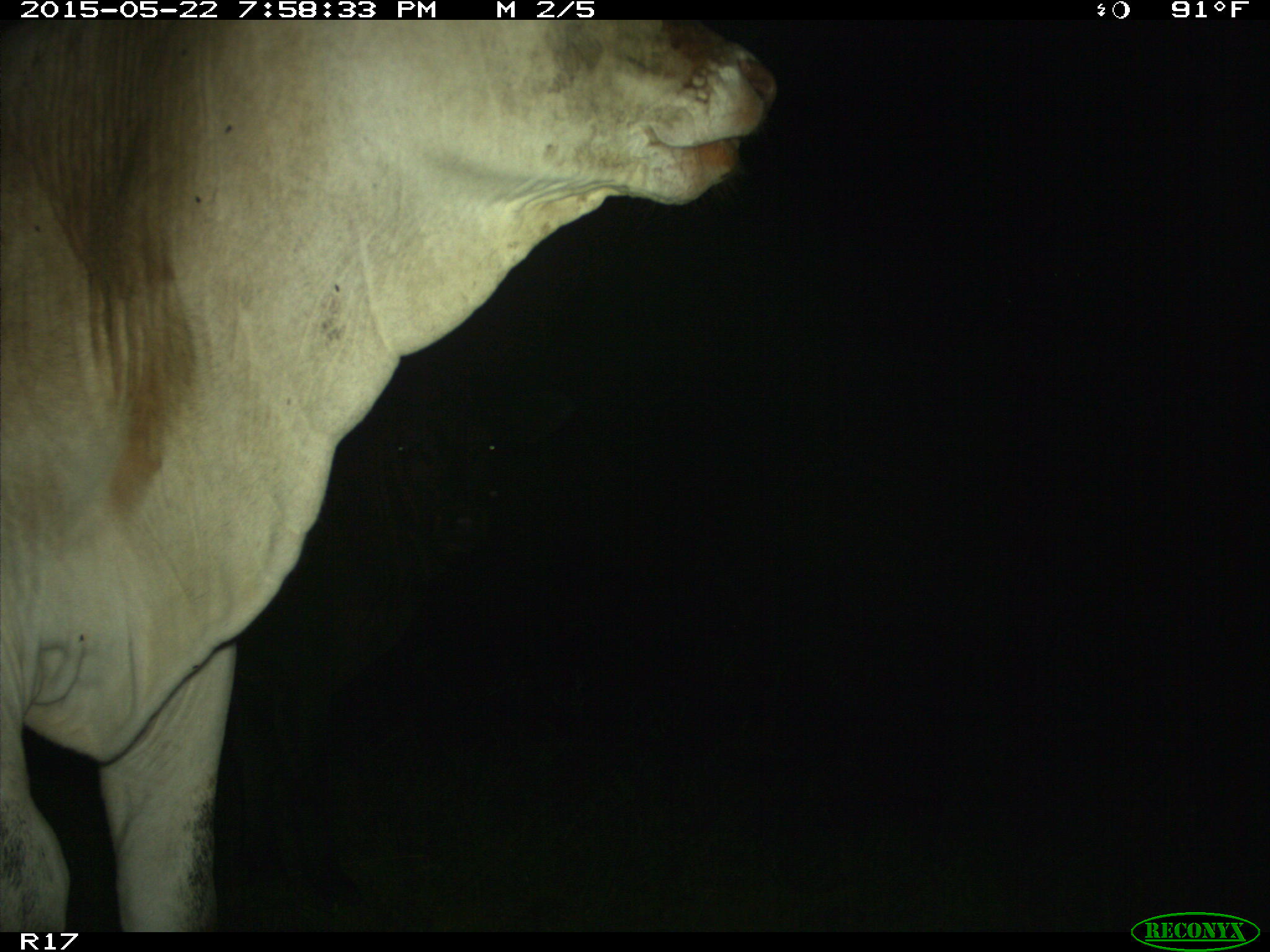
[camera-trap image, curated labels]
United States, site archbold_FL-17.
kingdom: Animalia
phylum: Chordata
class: Mammalia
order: Artiodactyla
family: Bovidae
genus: Bos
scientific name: Bos taurus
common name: domestic cow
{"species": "Bos taurus (domestic cow)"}